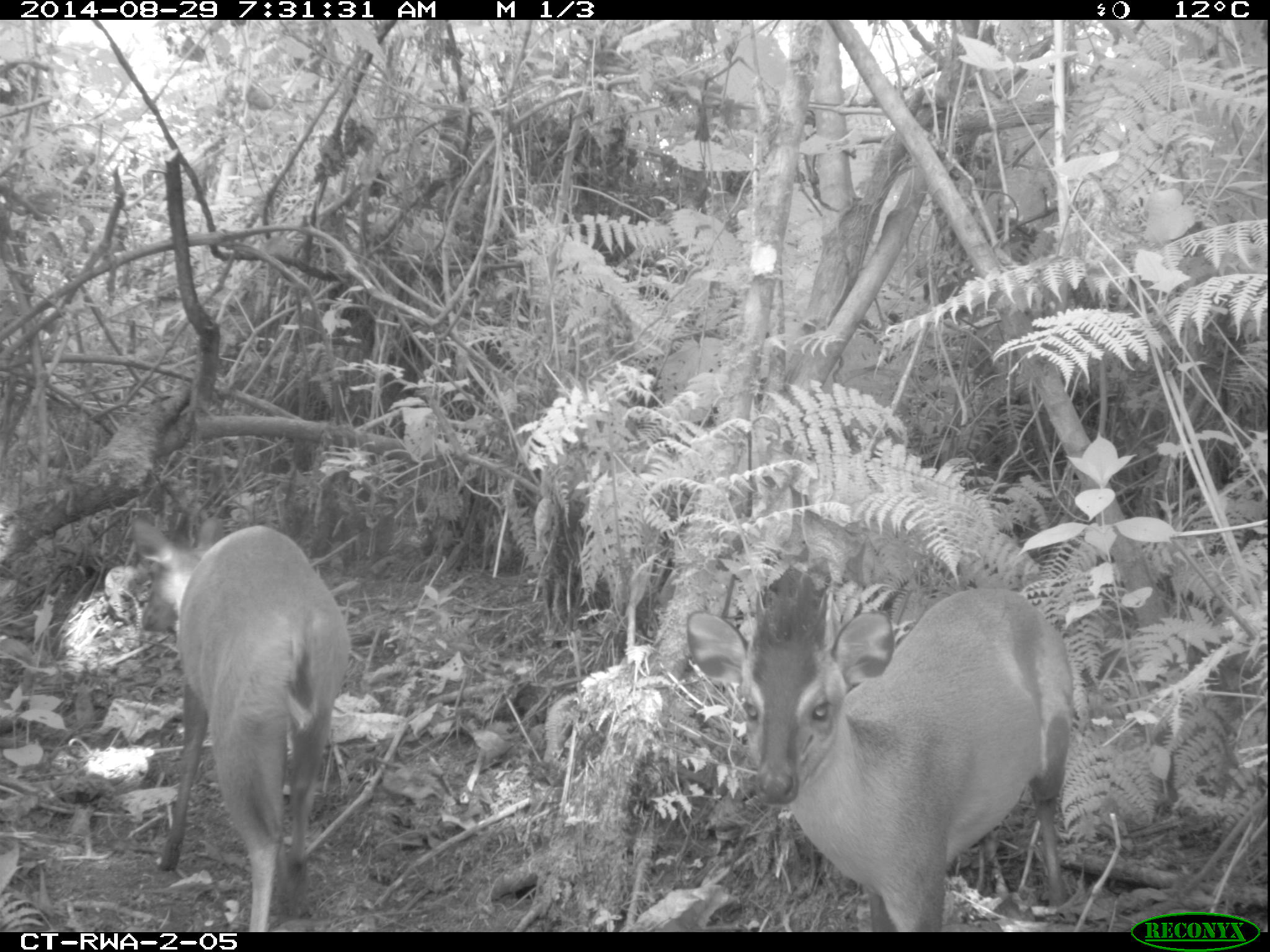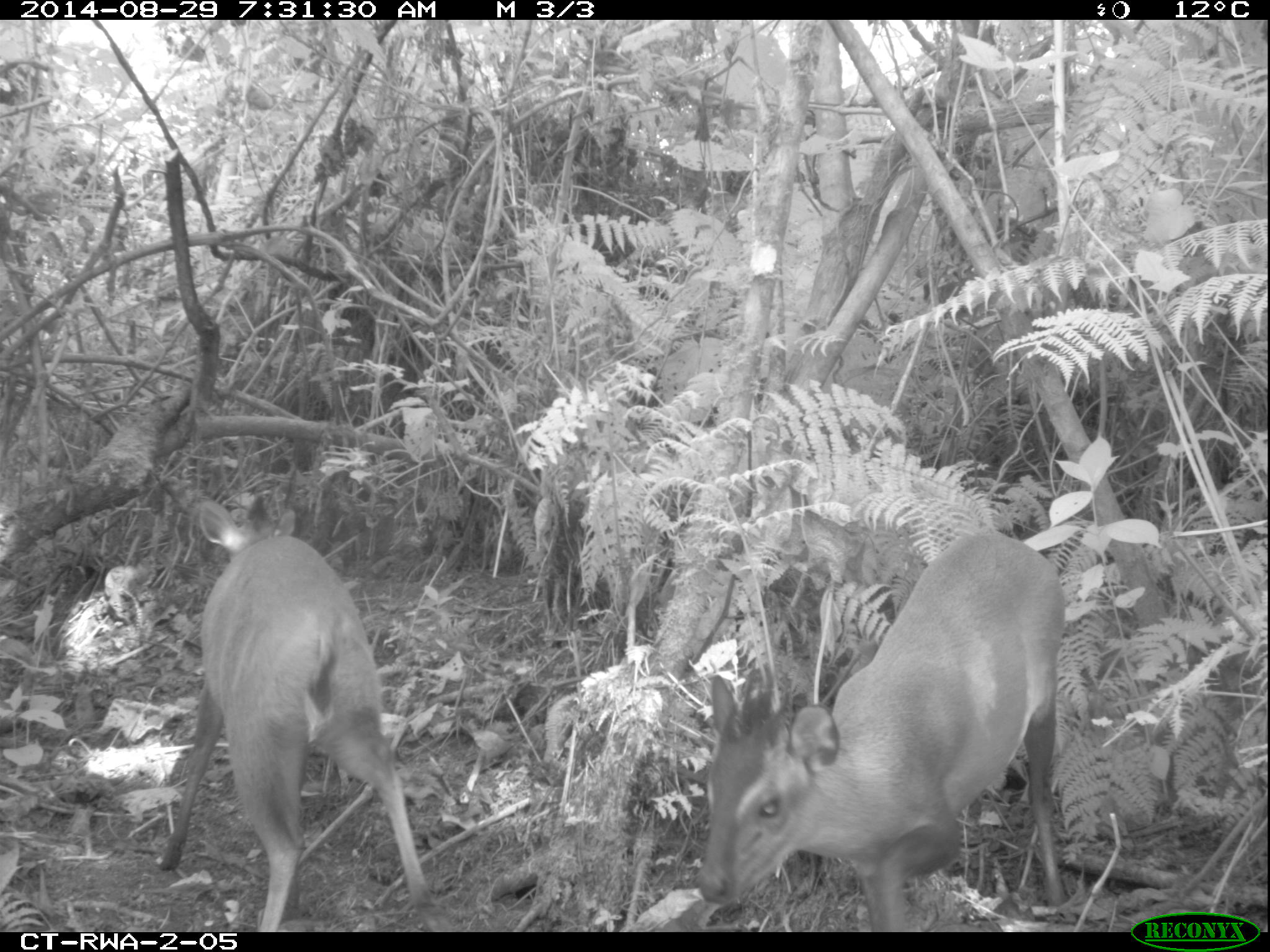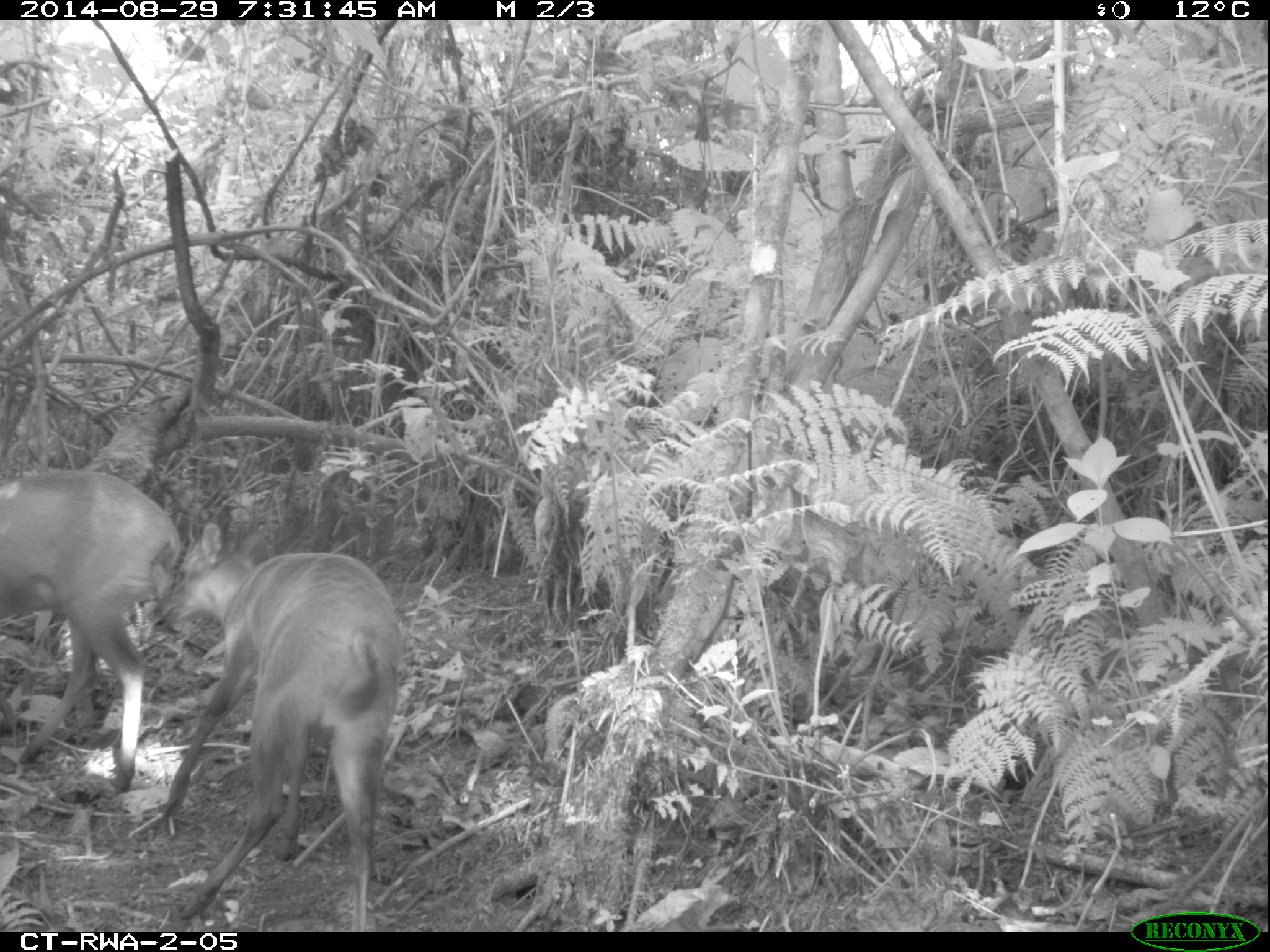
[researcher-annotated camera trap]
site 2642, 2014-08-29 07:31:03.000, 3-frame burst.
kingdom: Animalia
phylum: Chordata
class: Mammalia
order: Artiodactyla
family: Bovidae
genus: Cephalophus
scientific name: Cephalophus nigrifrons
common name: black-fronted duiker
Cephalophus nigrifrons (black-fronted duiker), count 2.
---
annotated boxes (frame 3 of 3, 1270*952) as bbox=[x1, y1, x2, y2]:
cephalophus nigrifrons: bbox=[151, 517, 406, 932]; bbox=[0, 468, 186, 795]